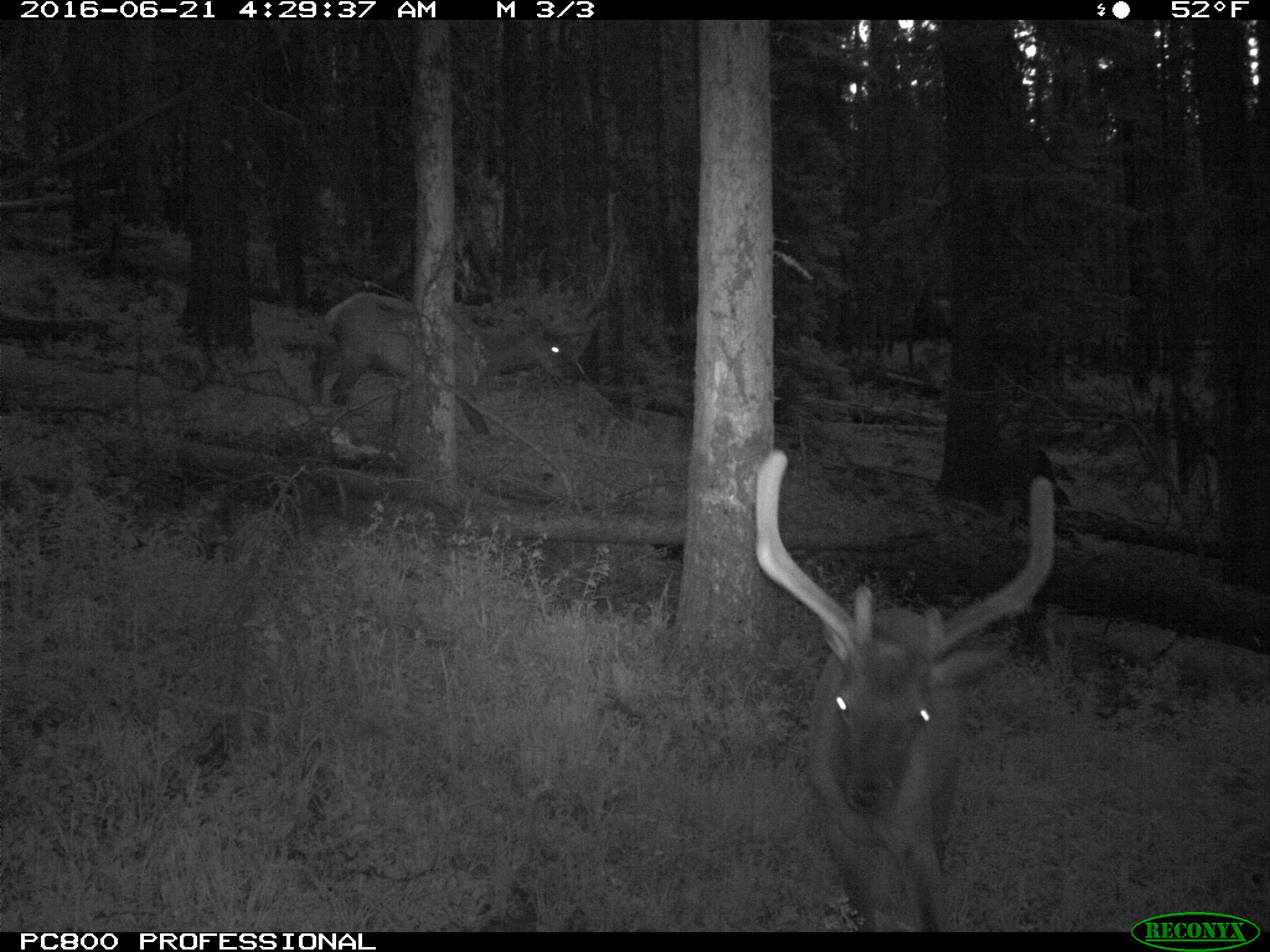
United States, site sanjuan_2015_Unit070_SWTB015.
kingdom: Animalia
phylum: Chordata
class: Mammalia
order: Artiodactyla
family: Cervidae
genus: Cervus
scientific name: Cervus elaphus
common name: red deer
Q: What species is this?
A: Cervus elaphus (red deer).